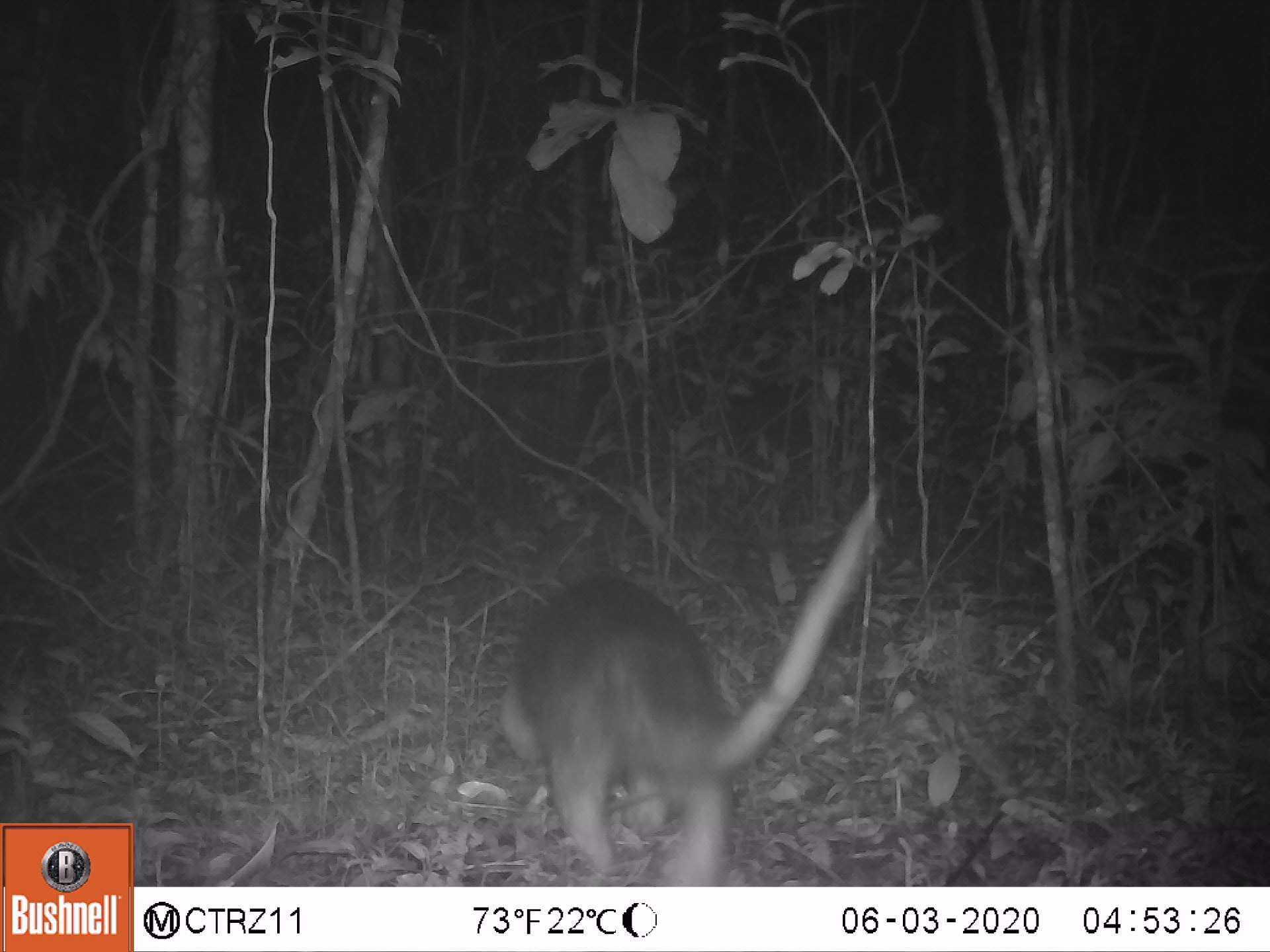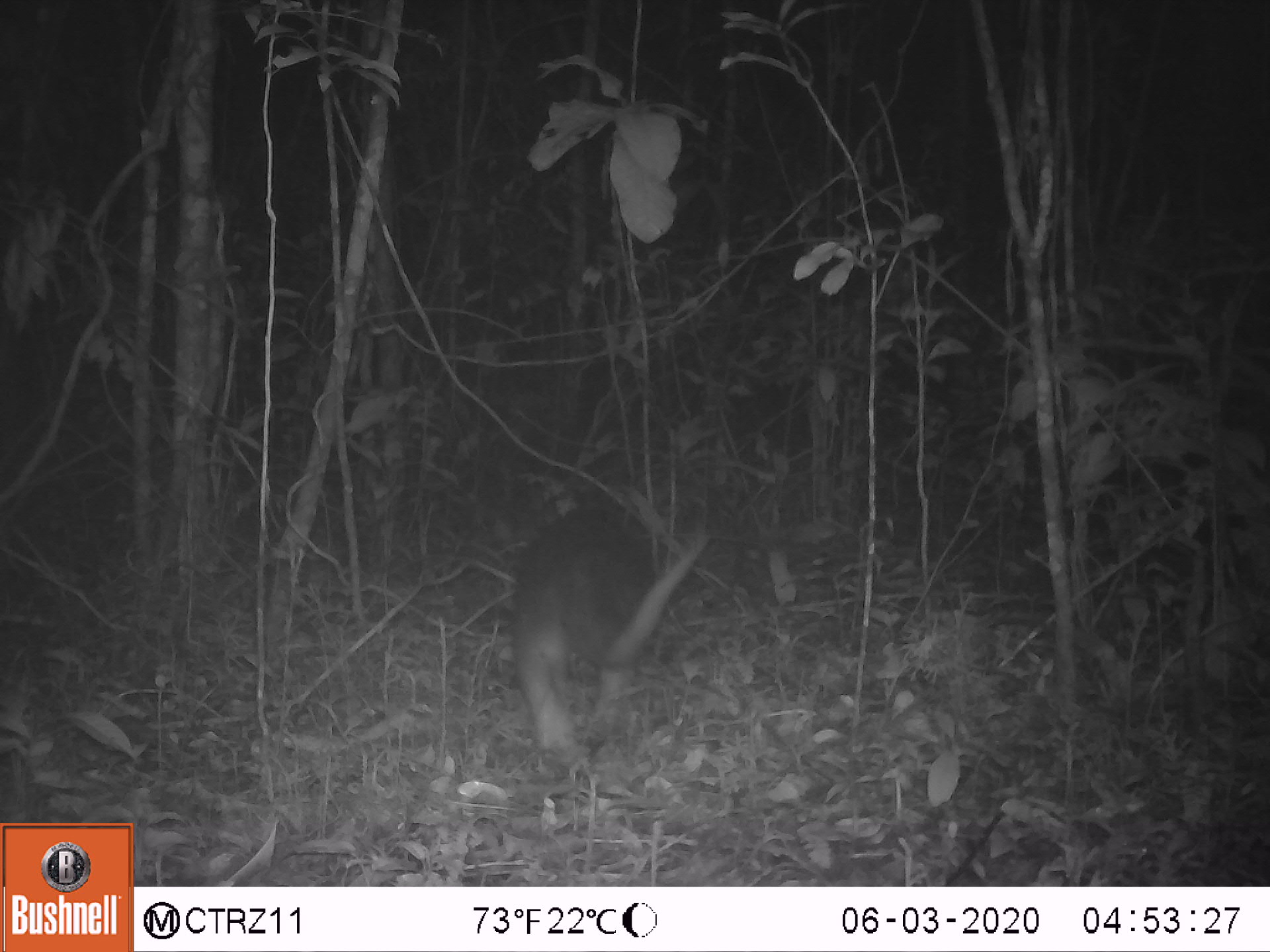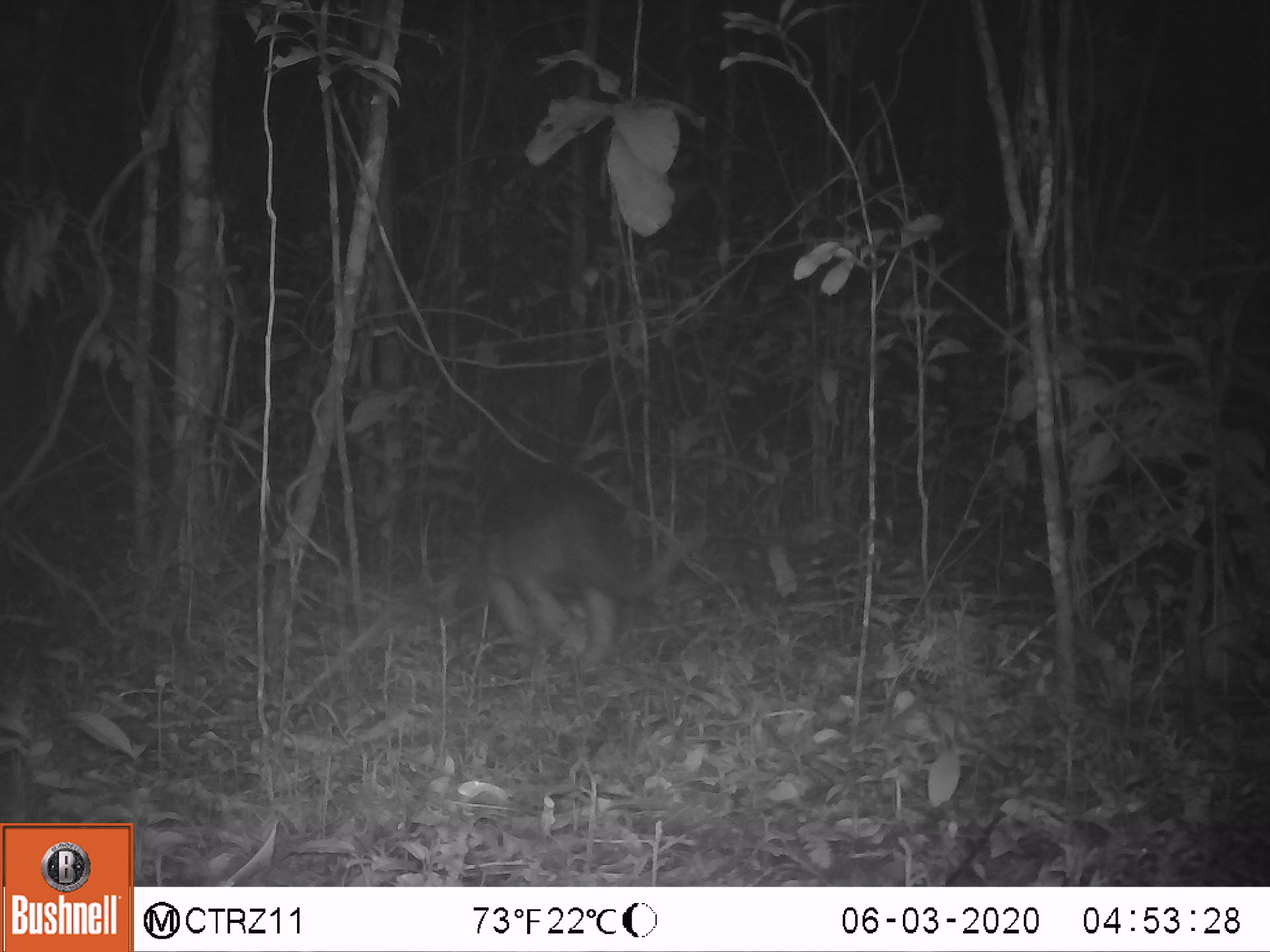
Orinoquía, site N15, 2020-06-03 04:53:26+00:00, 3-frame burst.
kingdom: Animalia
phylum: Chordata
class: Mammalia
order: Pilosa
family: Myrmecophagidae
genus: Tamandua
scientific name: Tamandua tetradactyla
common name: southern tamandua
Southern tamandua (Tamandua tetradactyla).